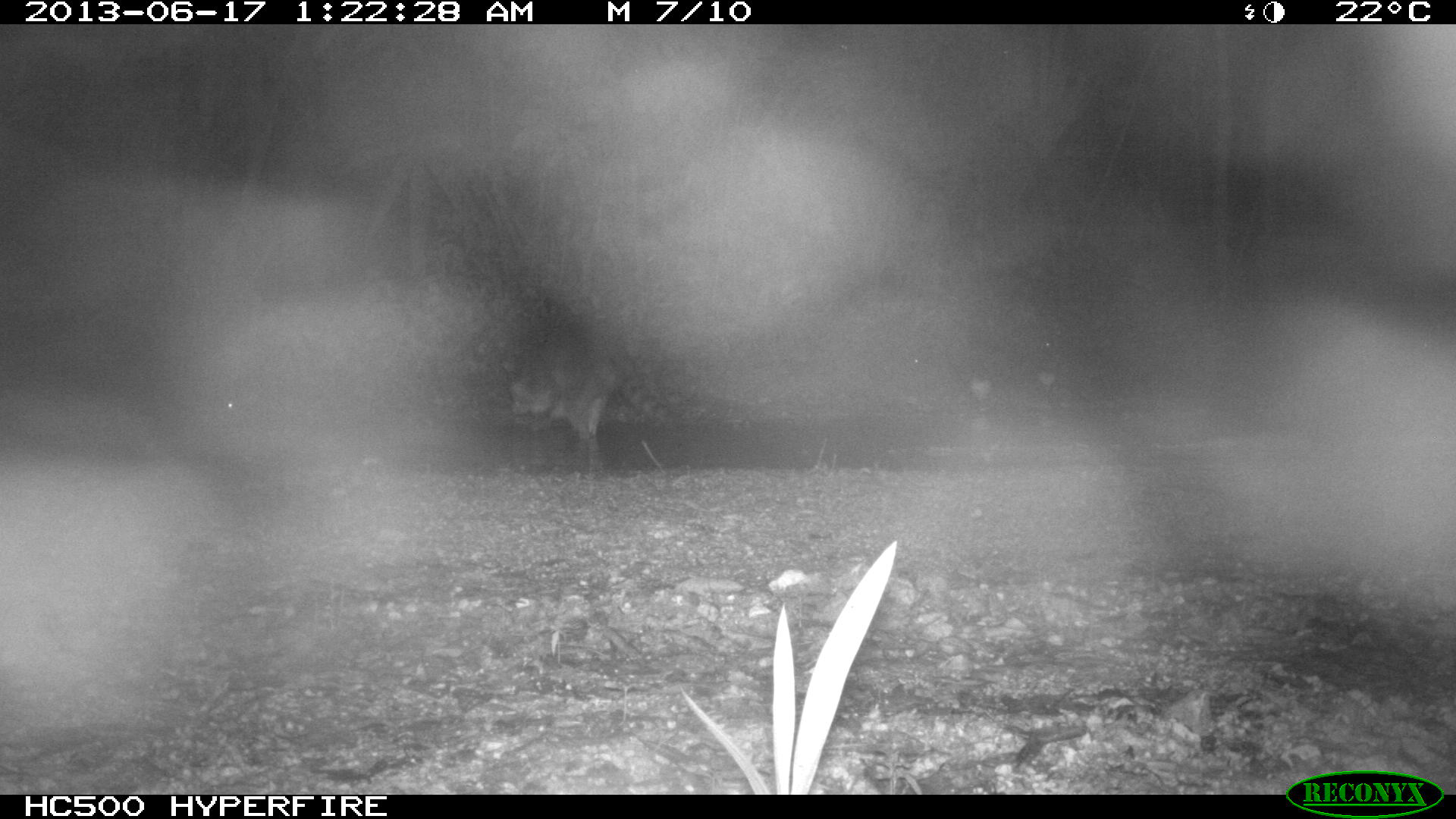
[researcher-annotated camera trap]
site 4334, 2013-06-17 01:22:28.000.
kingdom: Animalia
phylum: Chordata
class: Mammalia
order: Carnivora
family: Procyonidae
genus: Procyon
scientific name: Procyon lotor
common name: common raccoon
Procyon lotor (common raccoon), count 1.